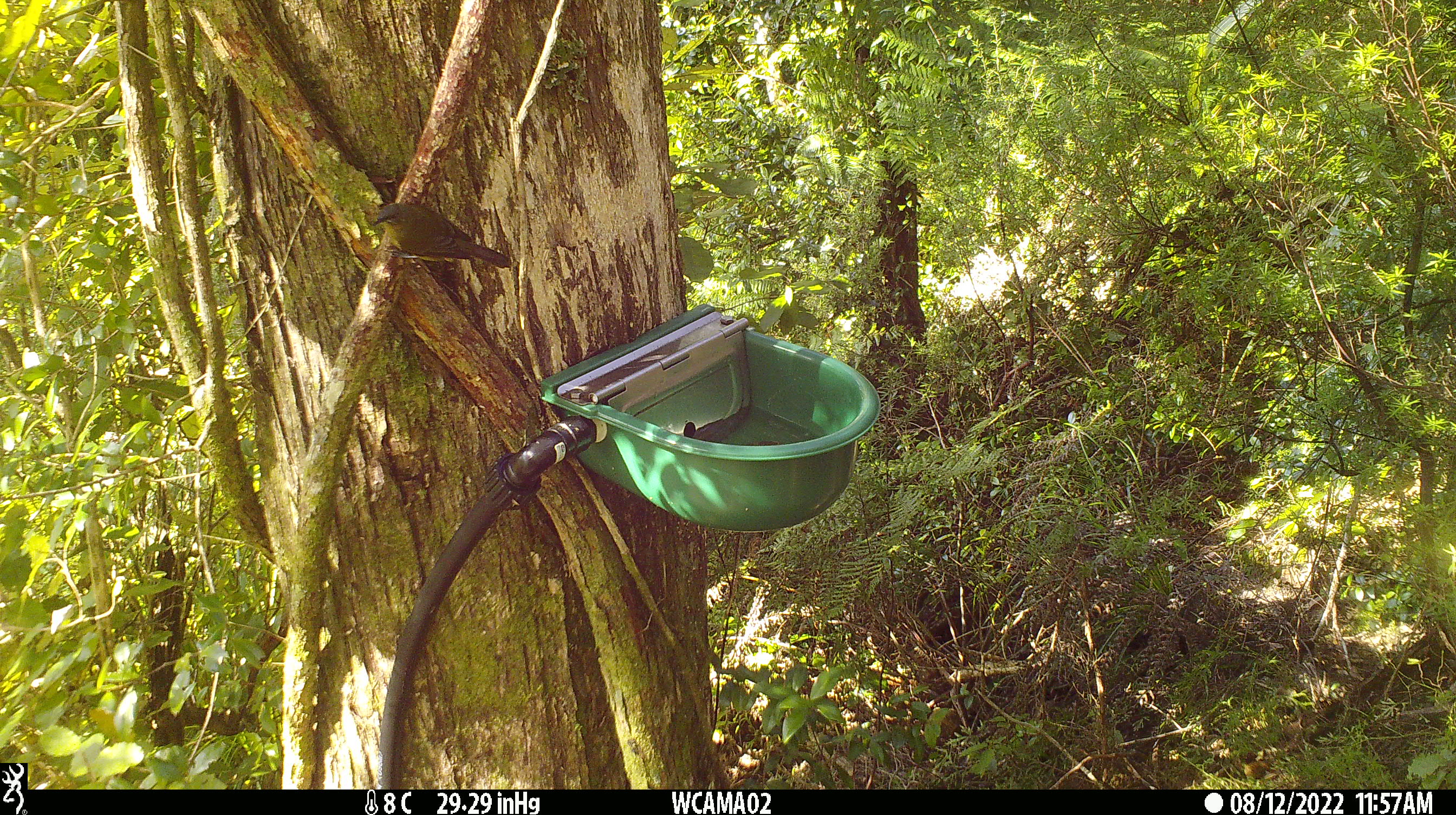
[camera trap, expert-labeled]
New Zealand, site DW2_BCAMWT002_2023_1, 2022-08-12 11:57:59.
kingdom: Animalia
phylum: Chordata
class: Aves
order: Passeriformes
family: Meliphagidae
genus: Anthornis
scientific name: Anthornis melanura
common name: new zealand bellbird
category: bellbird